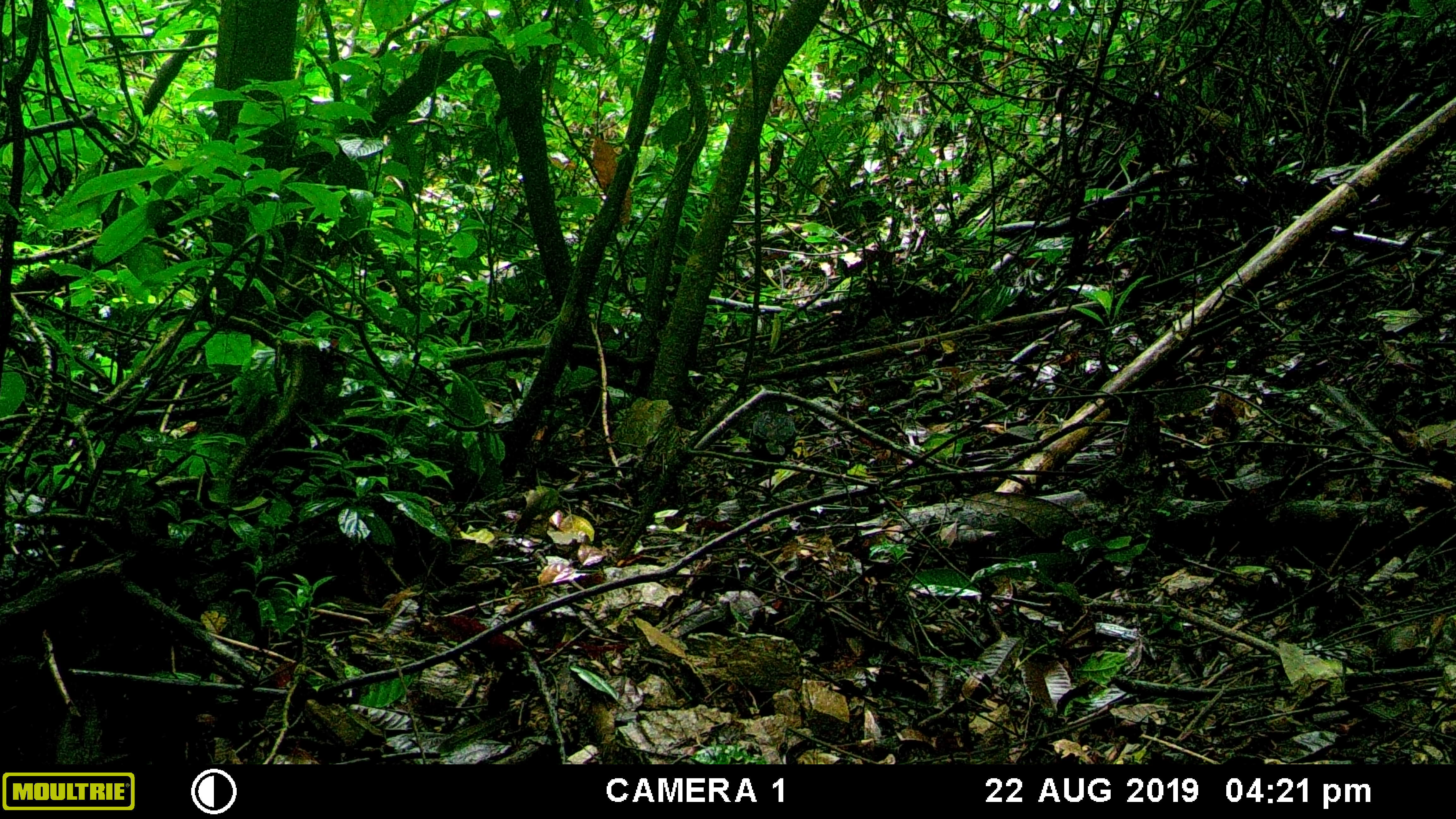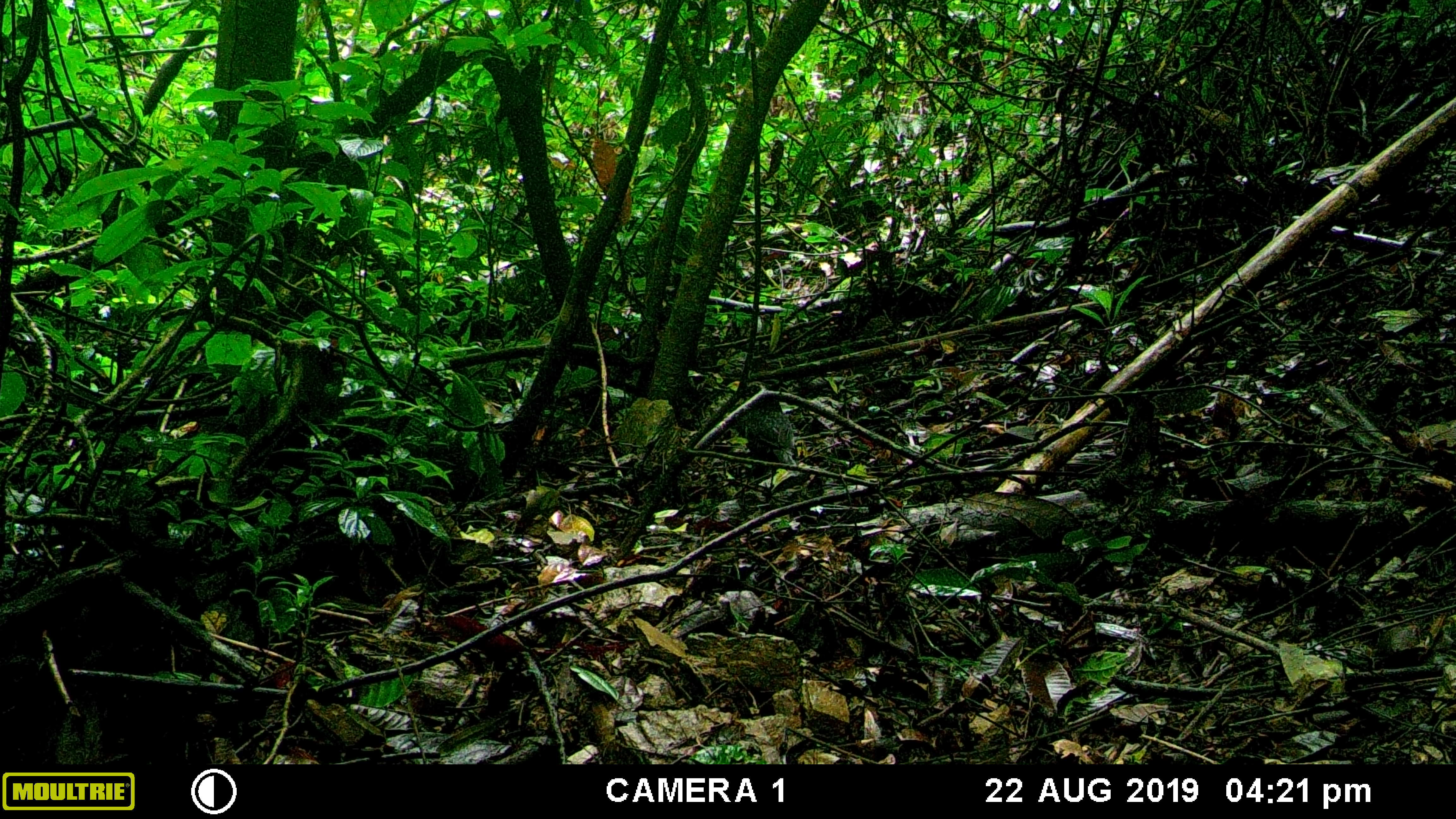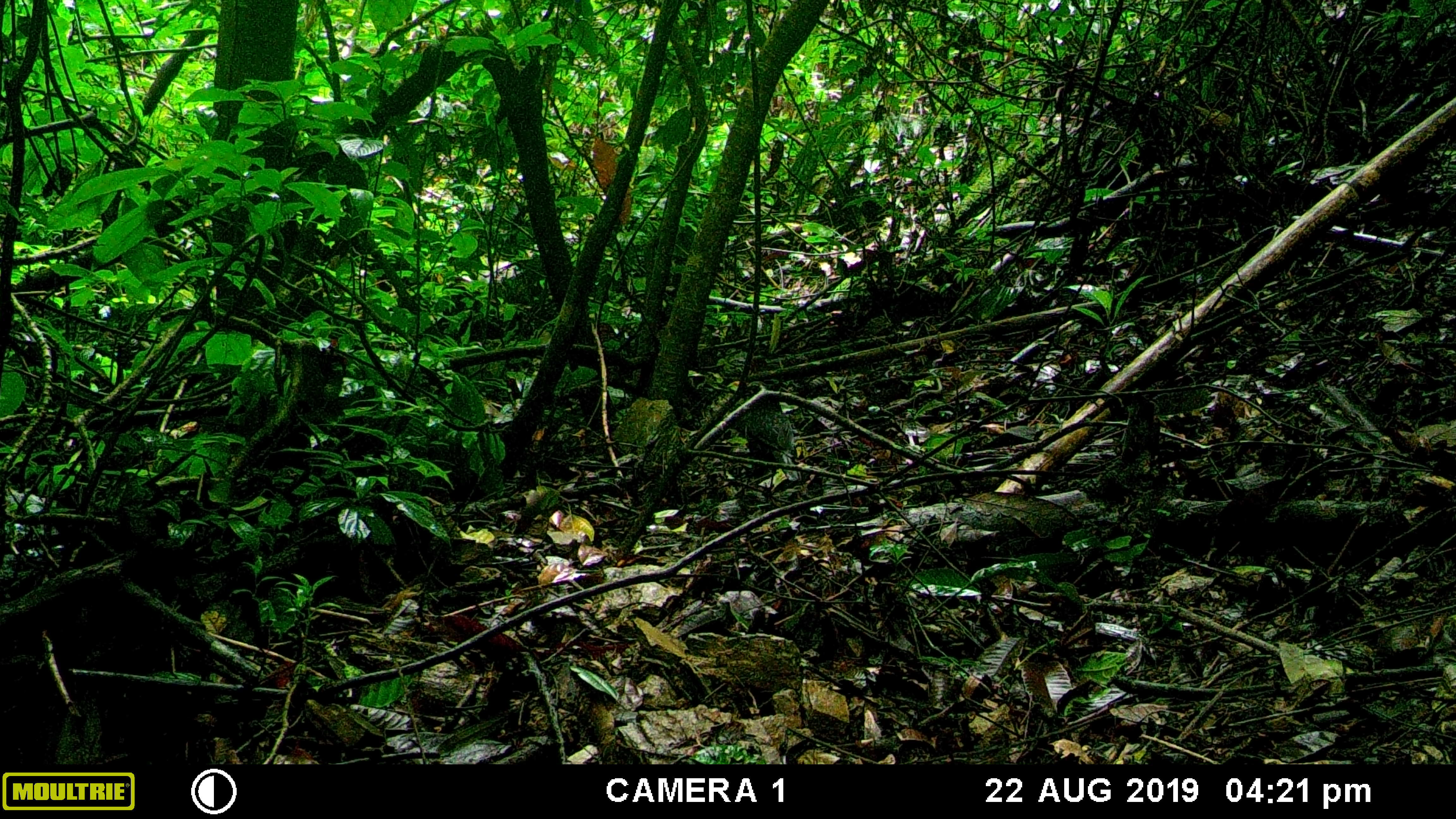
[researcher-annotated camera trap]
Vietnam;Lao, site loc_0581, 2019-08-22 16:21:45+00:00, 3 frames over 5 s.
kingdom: Animalia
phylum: Chordata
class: Aves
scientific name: Aves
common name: bird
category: unidentified bird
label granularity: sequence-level